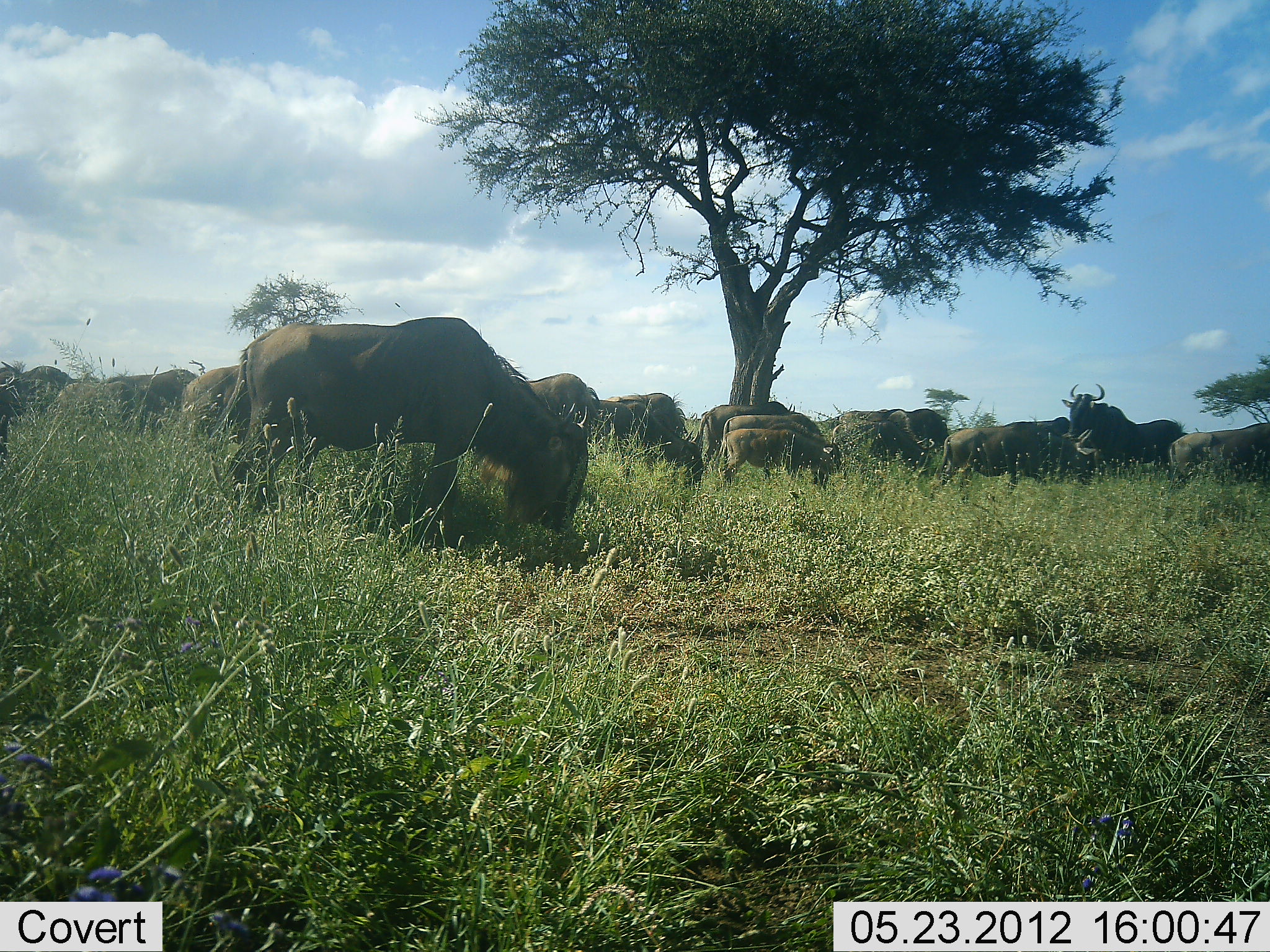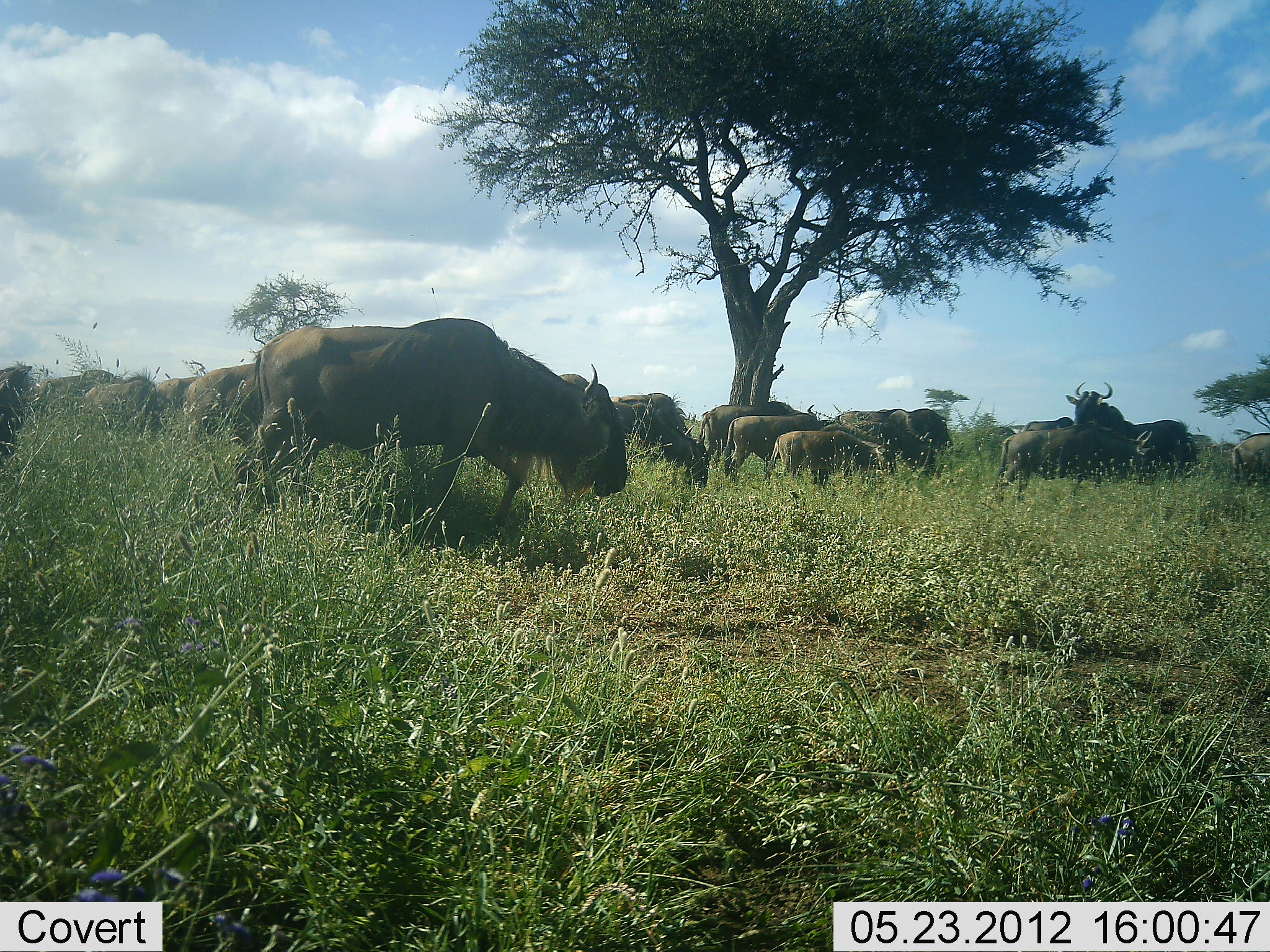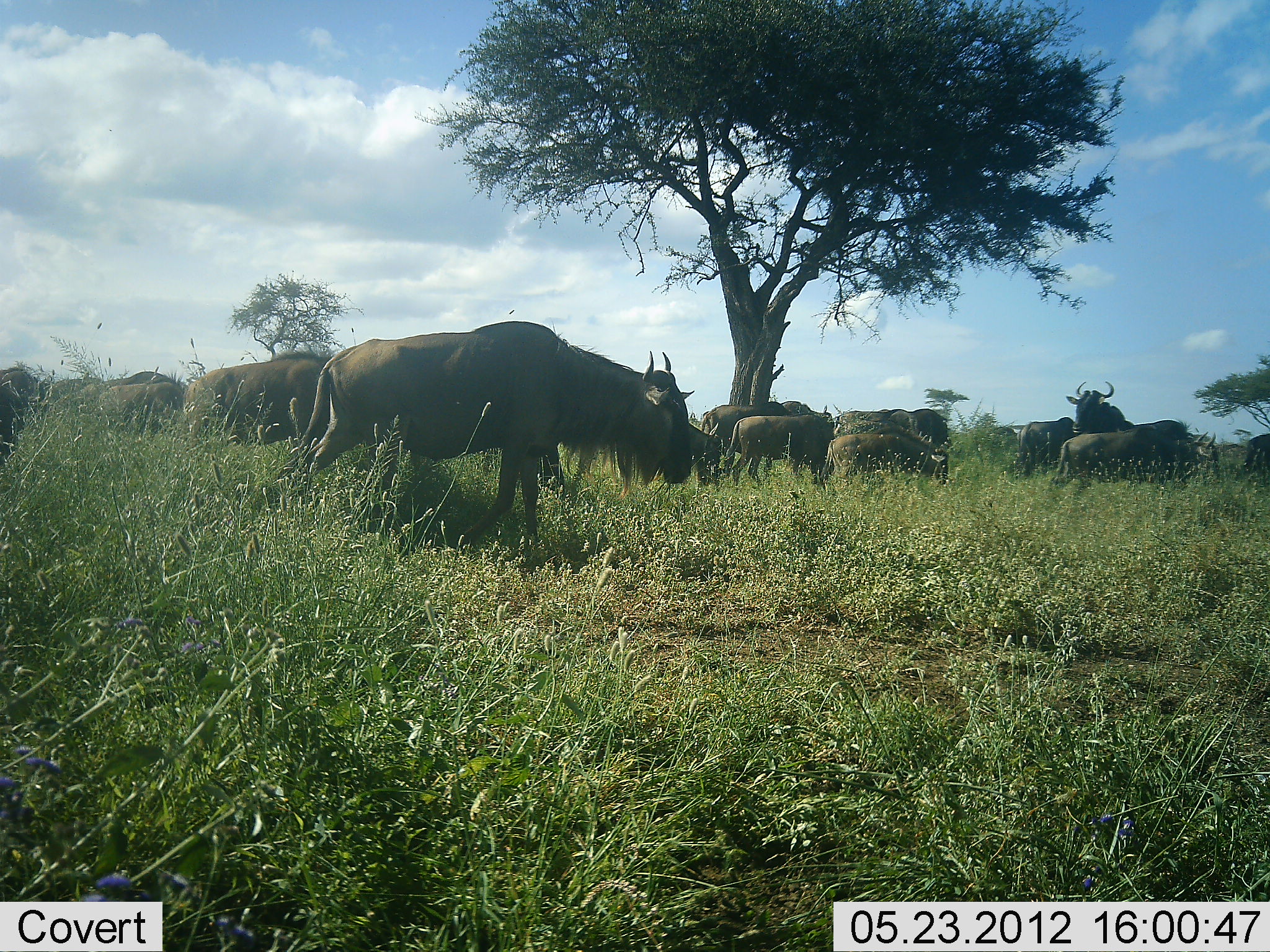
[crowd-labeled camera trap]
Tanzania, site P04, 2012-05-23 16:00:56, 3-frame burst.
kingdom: Animalia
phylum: Chordata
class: Mammalia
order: Artiodactyla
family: Bovidae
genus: Connochaetes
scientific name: Connochaetes taurinus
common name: blue wildebeest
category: wildebeest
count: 11-50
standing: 57%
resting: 14%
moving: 86%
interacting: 0%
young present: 43%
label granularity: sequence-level